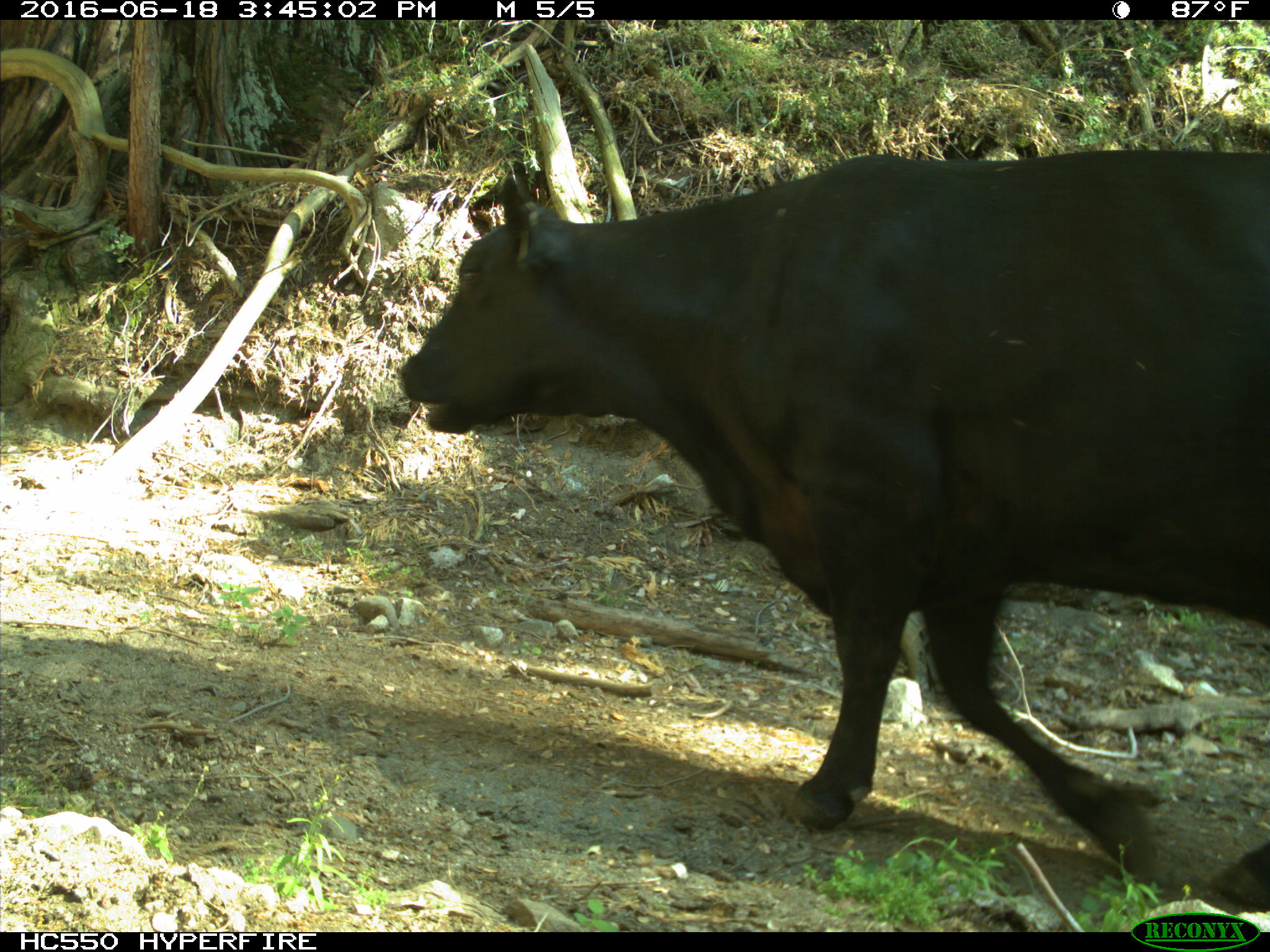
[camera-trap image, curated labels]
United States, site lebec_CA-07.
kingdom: Animalia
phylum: Chordata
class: Mammalia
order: Artiodactyla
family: Bovidae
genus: Bos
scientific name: Bos taurus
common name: domestic cow